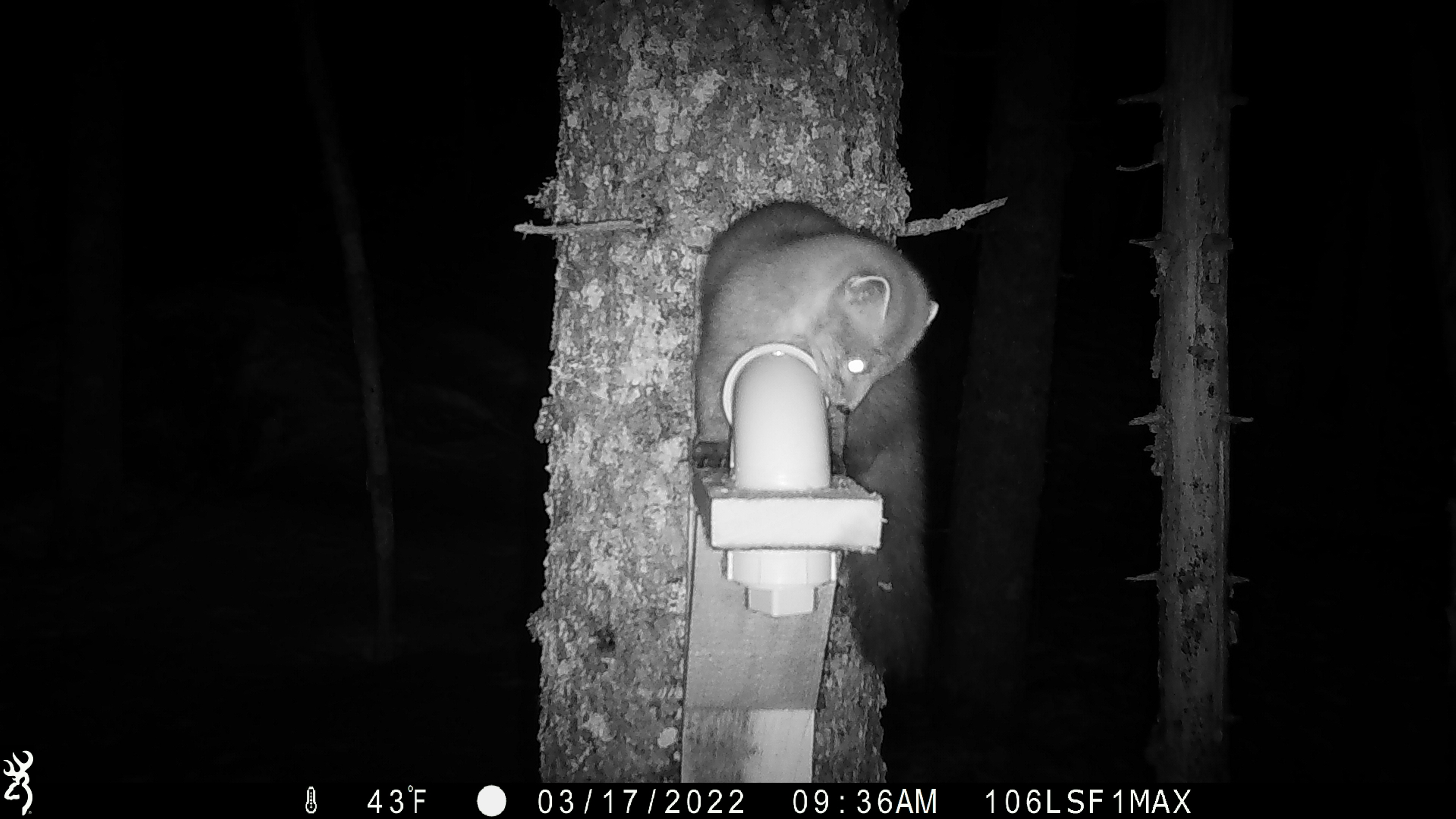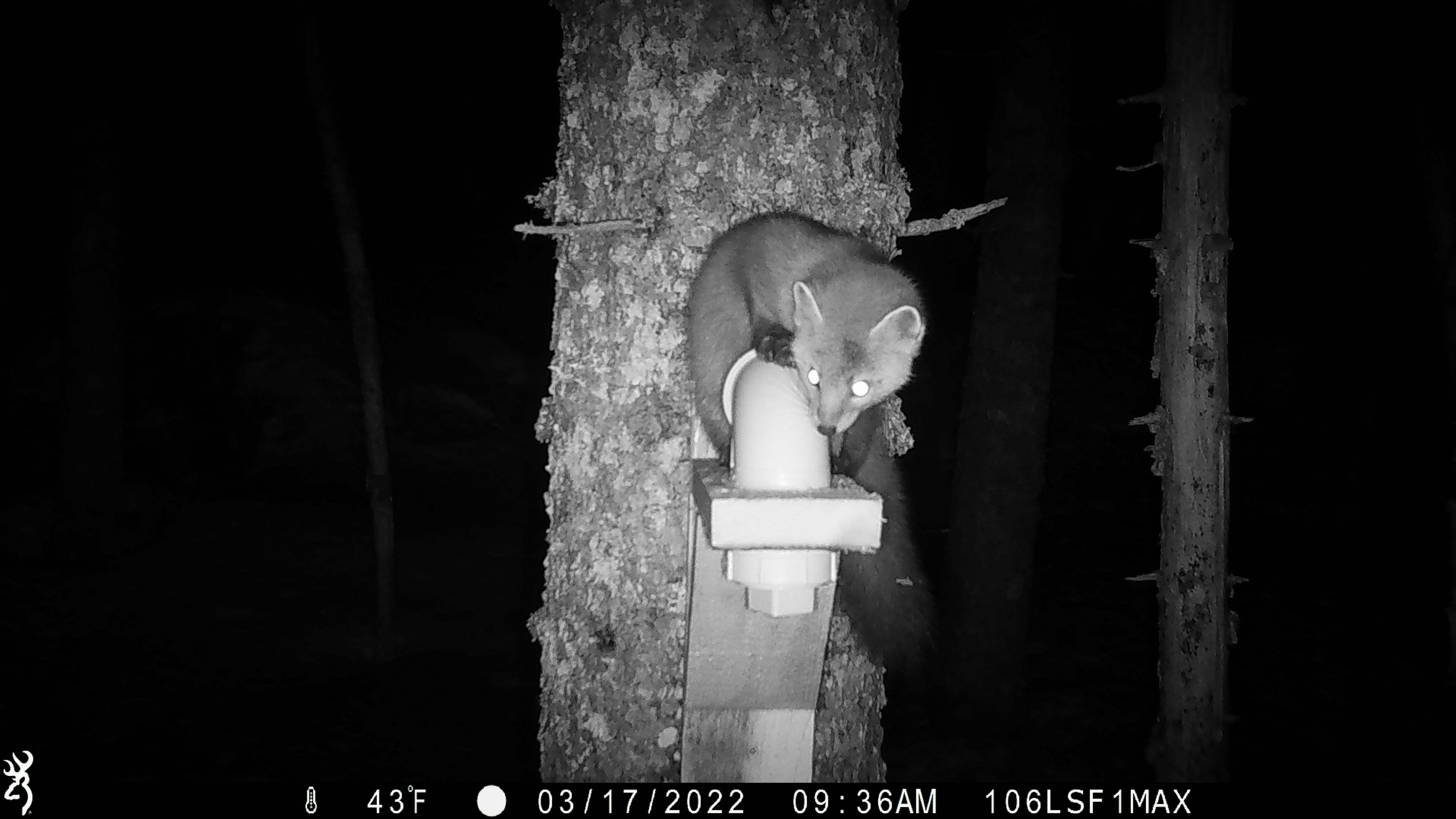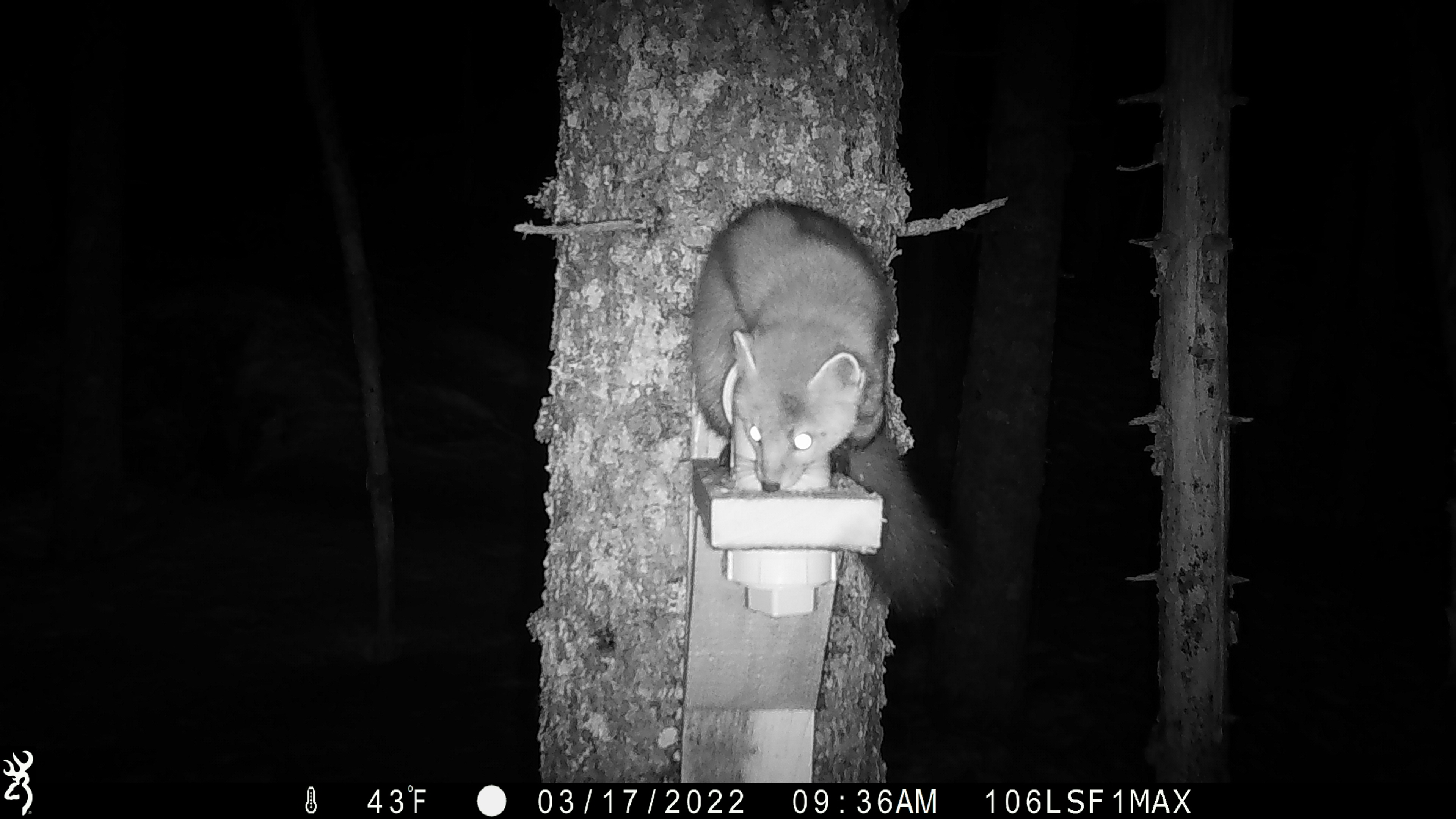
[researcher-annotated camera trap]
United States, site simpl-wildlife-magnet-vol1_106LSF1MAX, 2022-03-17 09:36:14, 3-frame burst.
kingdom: Animalia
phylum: Chordata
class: Mammalia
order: Carnivora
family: Mustelidae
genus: Martes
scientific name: Martes americana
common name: american marten